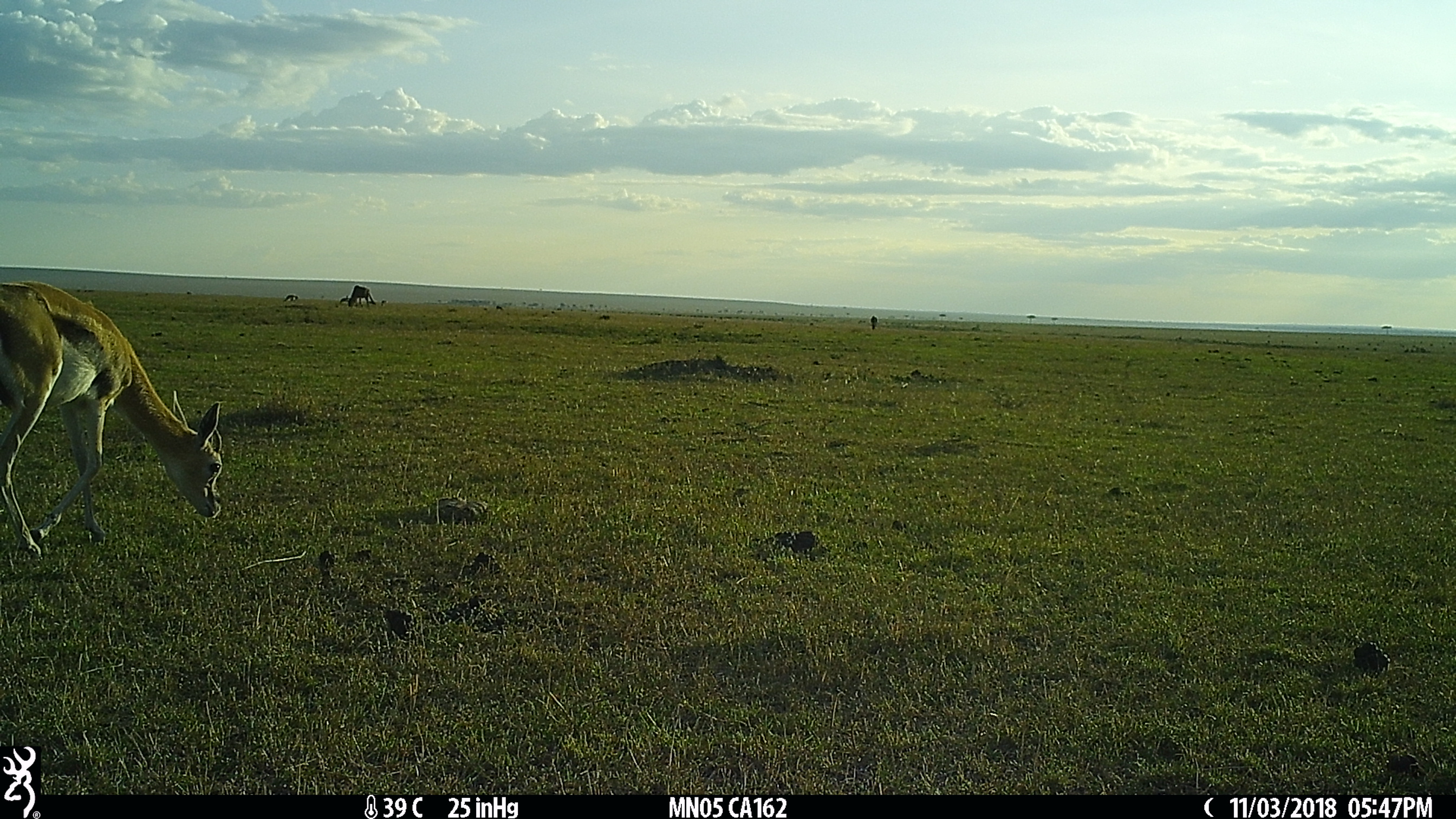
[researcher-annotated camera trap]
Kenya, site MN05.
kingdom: Animalia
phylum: Chordata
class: Mammalia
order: Artiodactyla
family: Bovidae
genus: Eudorcas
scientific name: Eudorcas thomsonii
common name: thomon's gazelle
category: gazelle thomsons